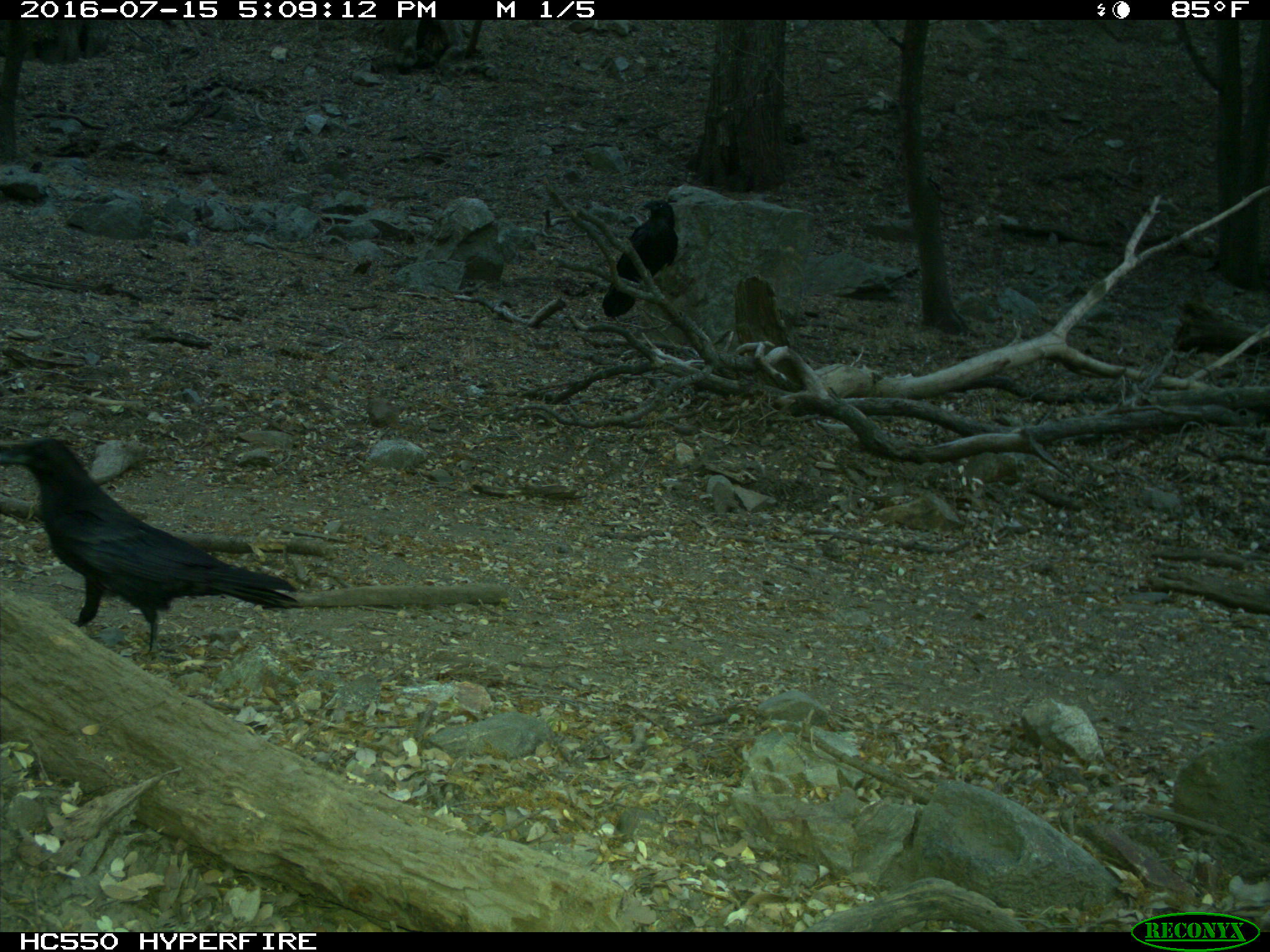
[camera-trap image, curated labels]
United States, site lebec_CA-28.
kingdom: Animalia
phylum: Chordata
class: Aves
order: Passeriformes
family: Corvidae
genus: Corvus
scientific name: Corvus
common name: crows and ravens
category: unidentified corvus